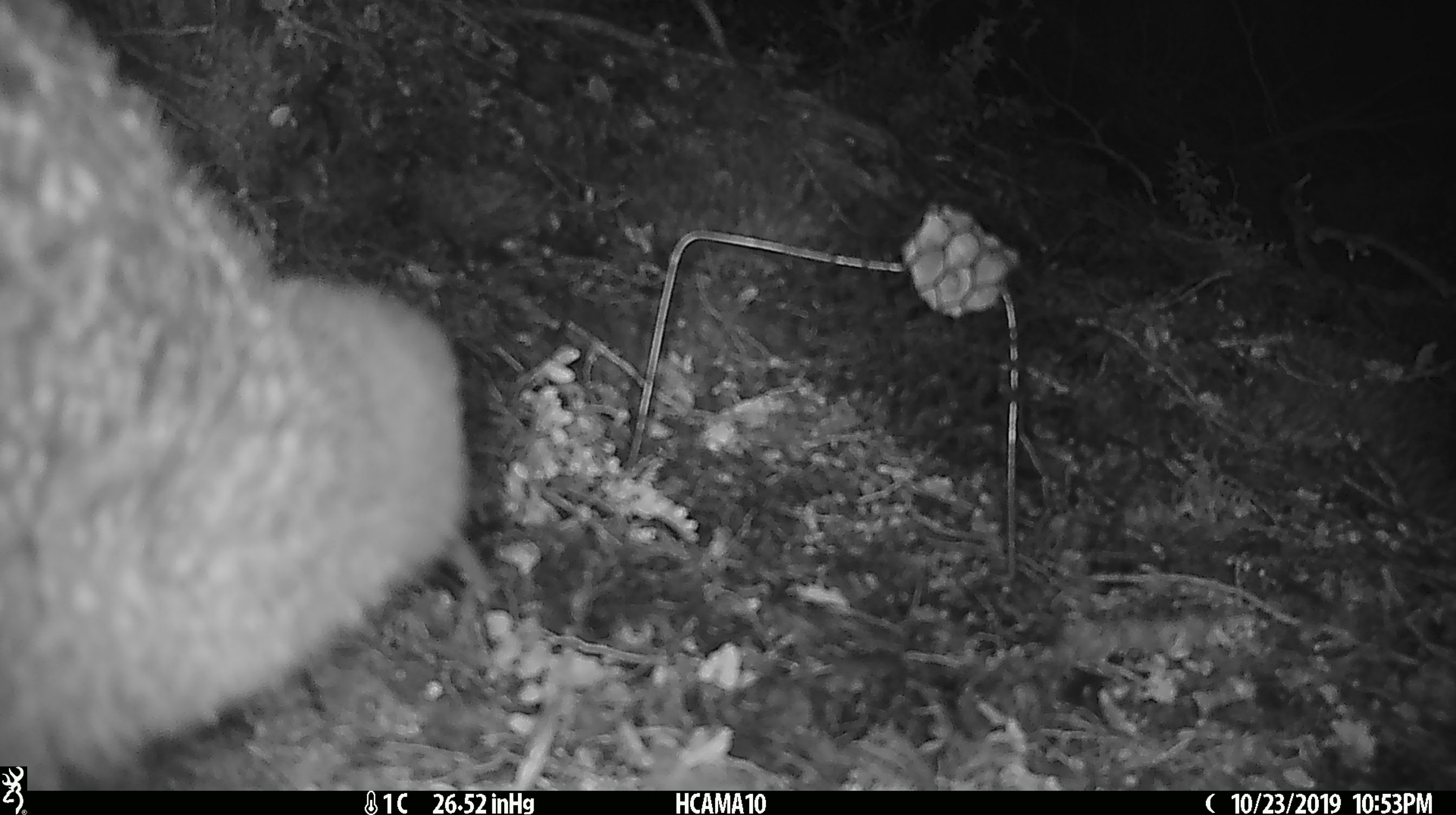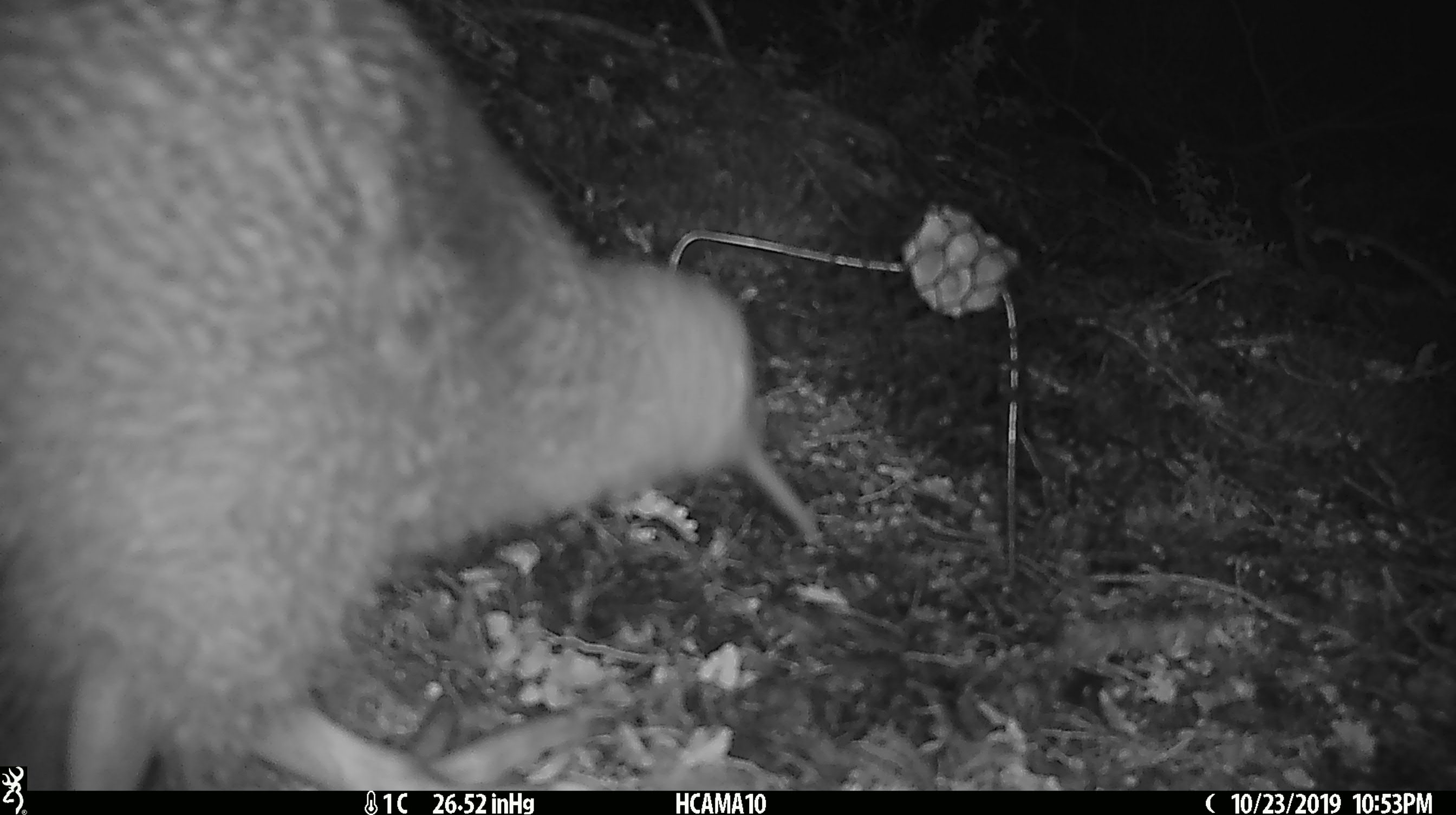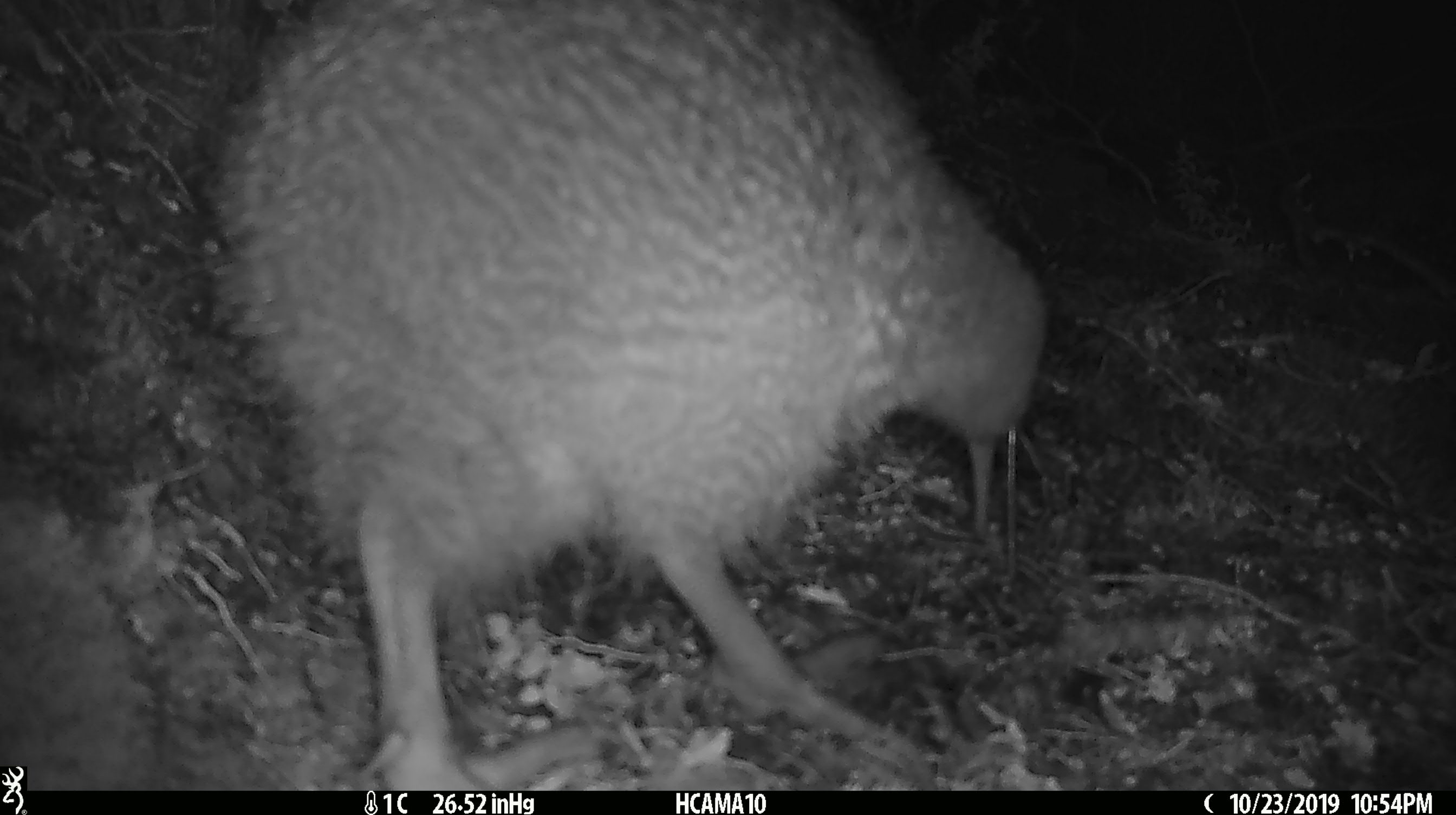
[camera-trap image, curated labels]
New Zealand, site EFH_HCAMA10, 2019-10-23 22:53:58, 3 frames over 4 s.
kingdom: Animalia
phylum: Chordata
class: Aves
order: Apterygiformes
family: Apterygidae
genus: Apteryx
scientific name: Apteryx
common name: kiwi